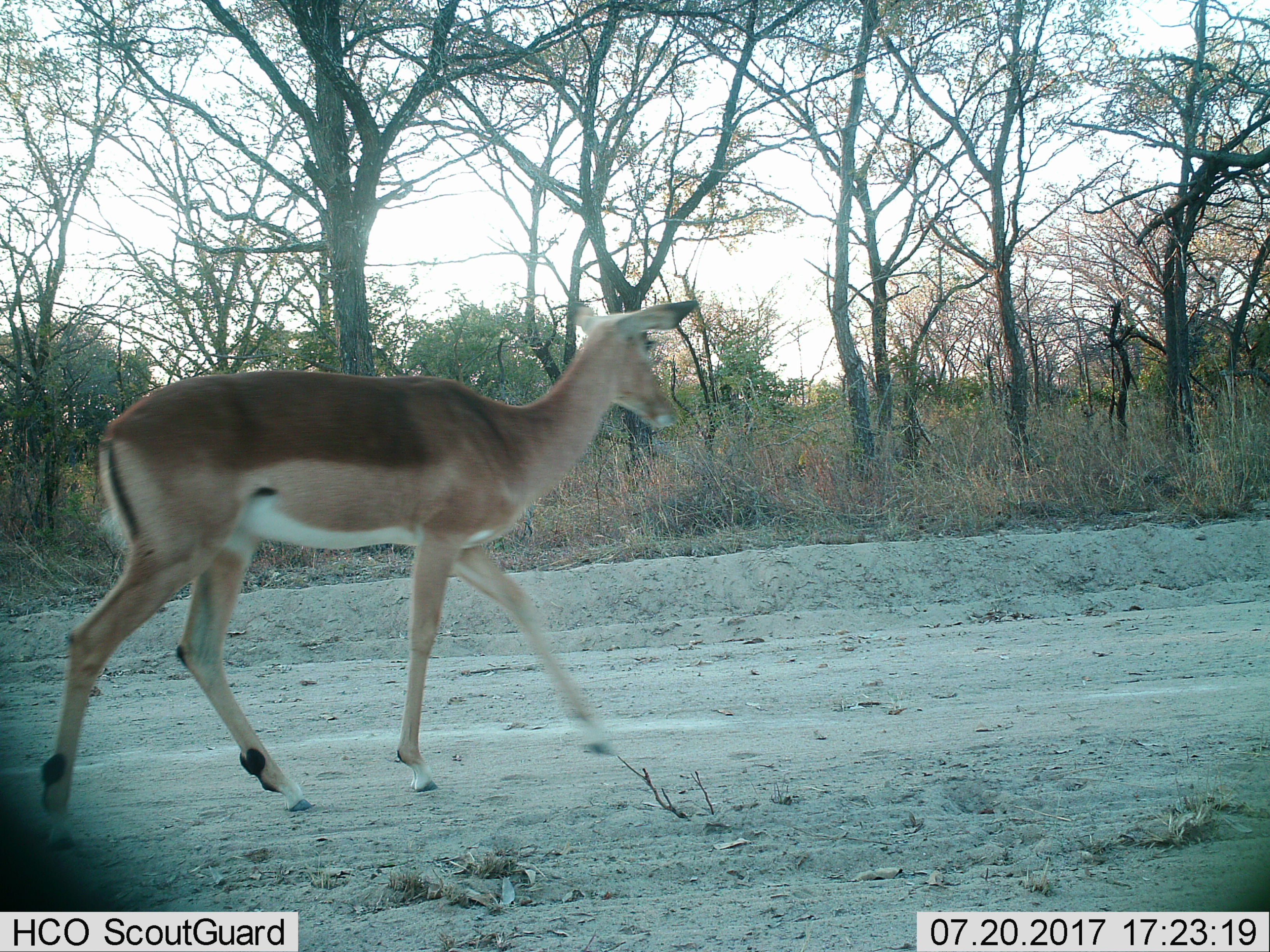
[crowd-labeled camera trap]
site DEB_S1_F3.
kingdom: Animalia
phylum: Chordata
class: Mammalia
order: Artiodactyla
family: Bovidae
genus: Aepyceros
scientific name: Aepyceros melampus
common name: impala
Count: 1.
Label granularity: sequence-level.